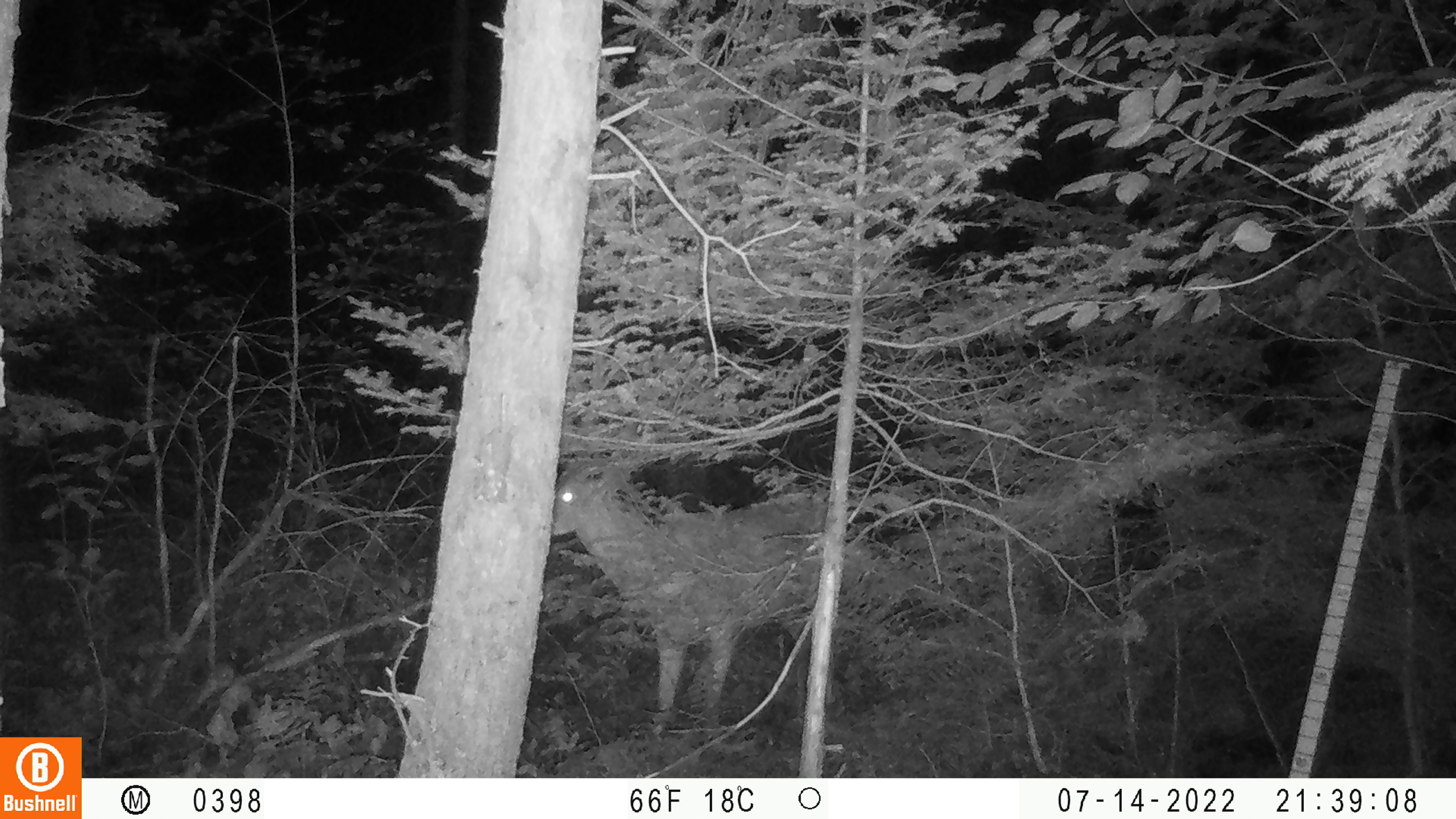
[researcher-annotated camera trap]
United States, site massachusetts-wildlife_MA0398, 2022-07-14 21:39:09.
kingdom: Animalia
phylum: Chordata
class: Mammalia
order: Artiodactyla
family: Cervidae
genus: Odocoileus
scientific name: Odocoileus virginianus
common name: white-tailed deer